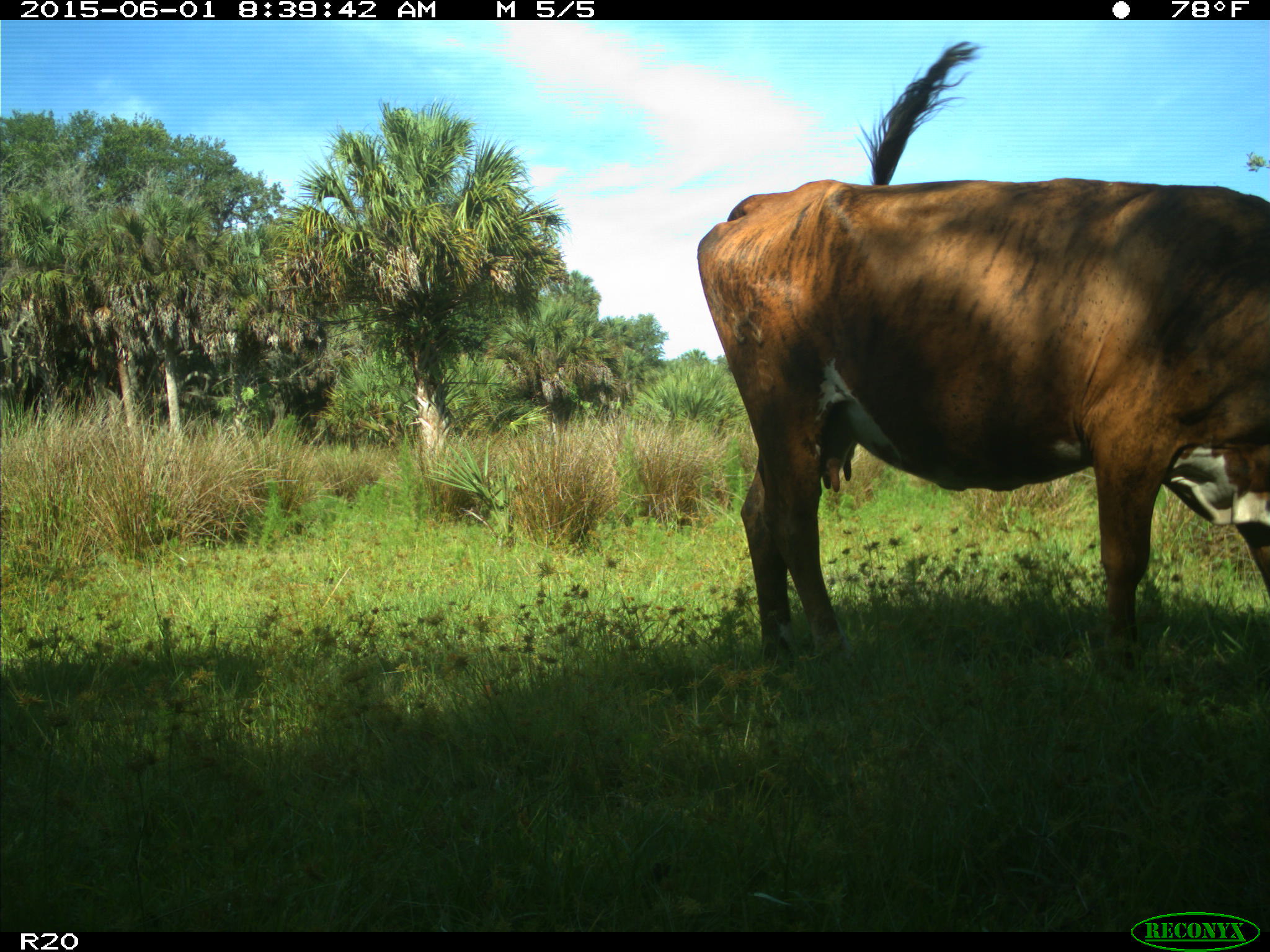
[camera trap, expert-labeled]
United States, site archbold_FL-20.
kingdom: Animalia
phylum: Chordata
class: Mammalia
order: Artiodactyla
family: Bovidae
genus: Bos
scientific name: Bos taurus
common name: domestic cow